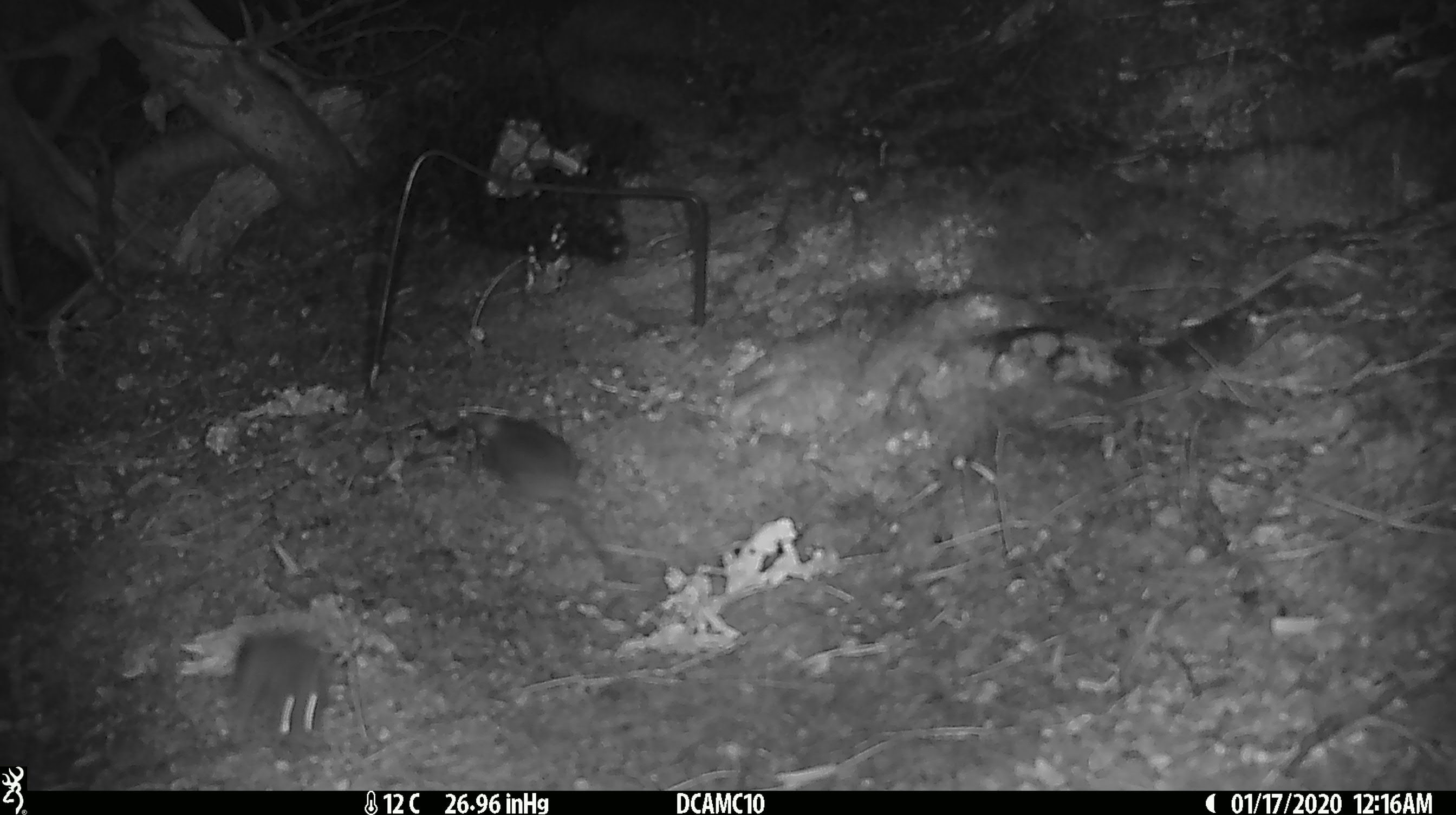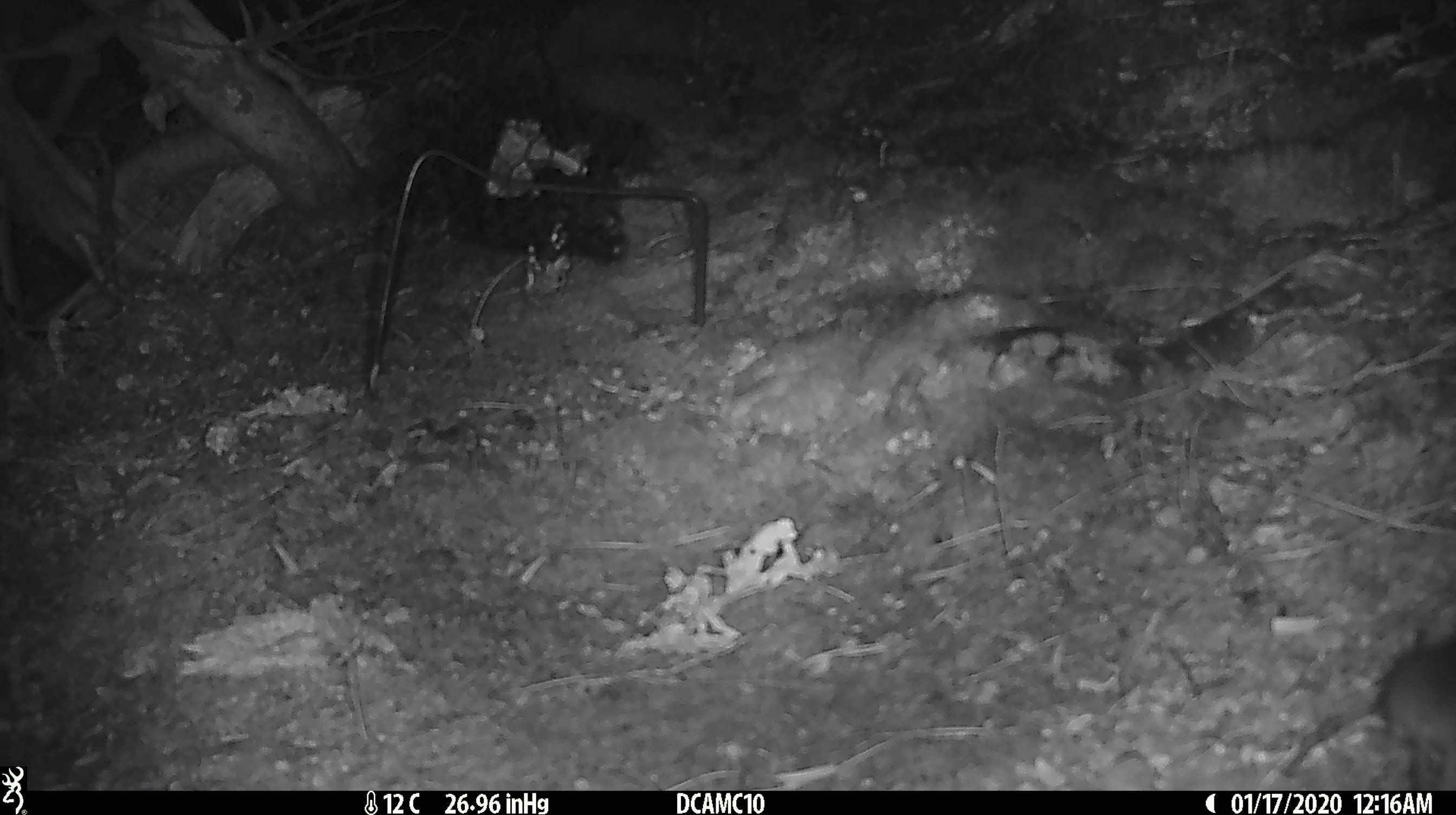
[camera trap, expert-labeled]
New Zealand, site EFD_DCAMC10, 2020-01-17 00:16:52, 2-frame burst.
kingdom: Animalia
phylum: Chordata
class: Mammalia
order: Rodentia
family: Muridae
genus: Mus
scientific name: Mus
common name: mouse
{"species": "mouse (Mus)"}